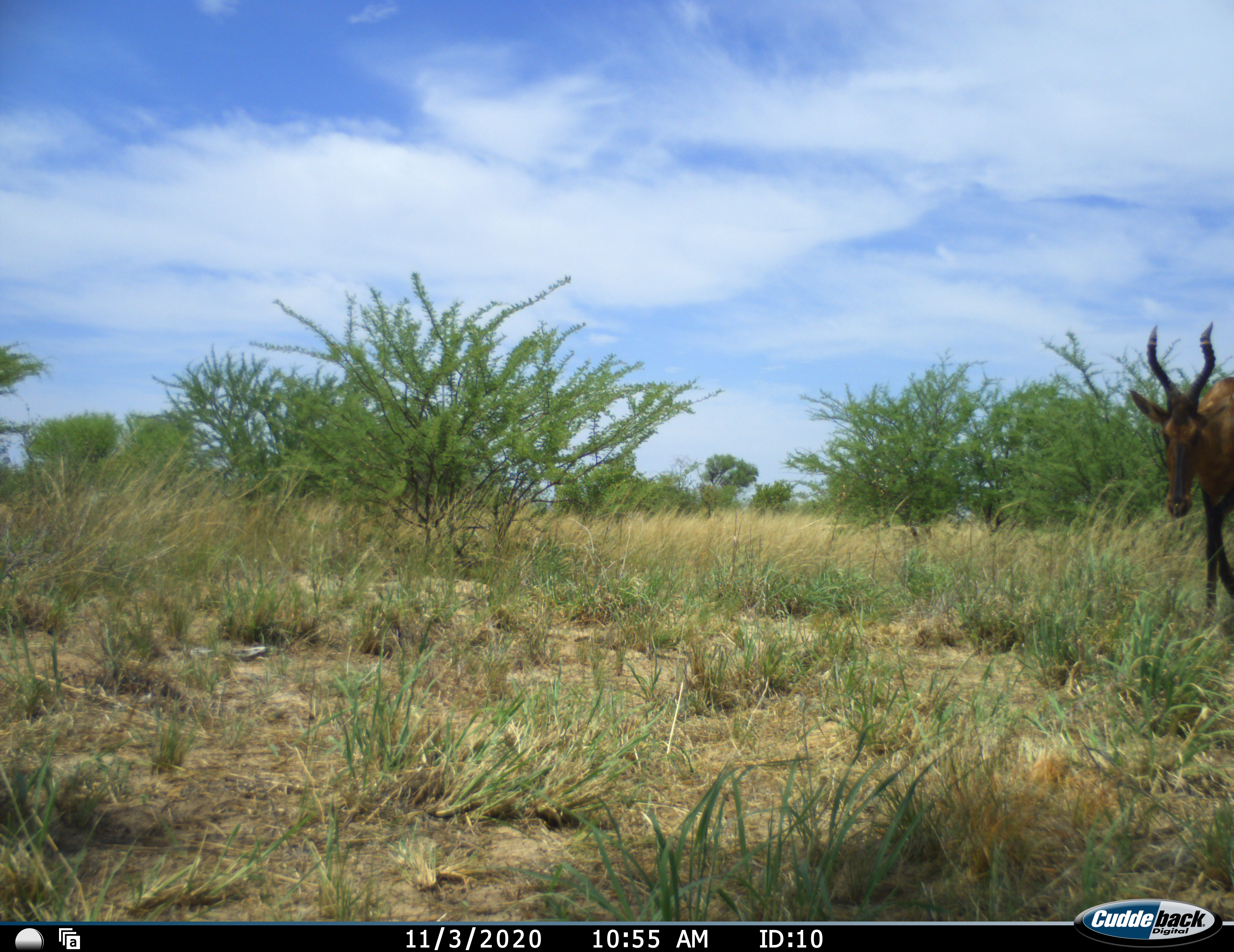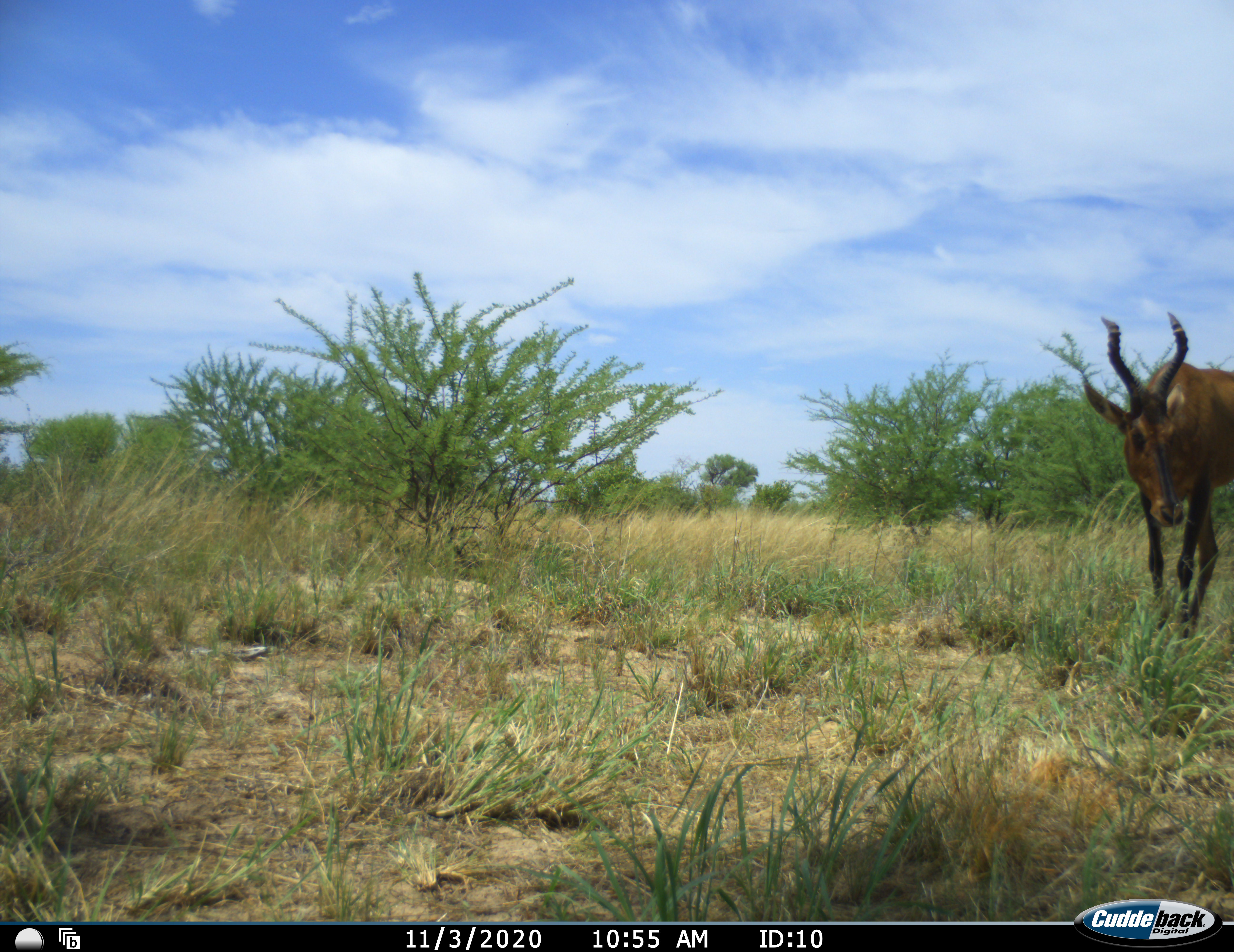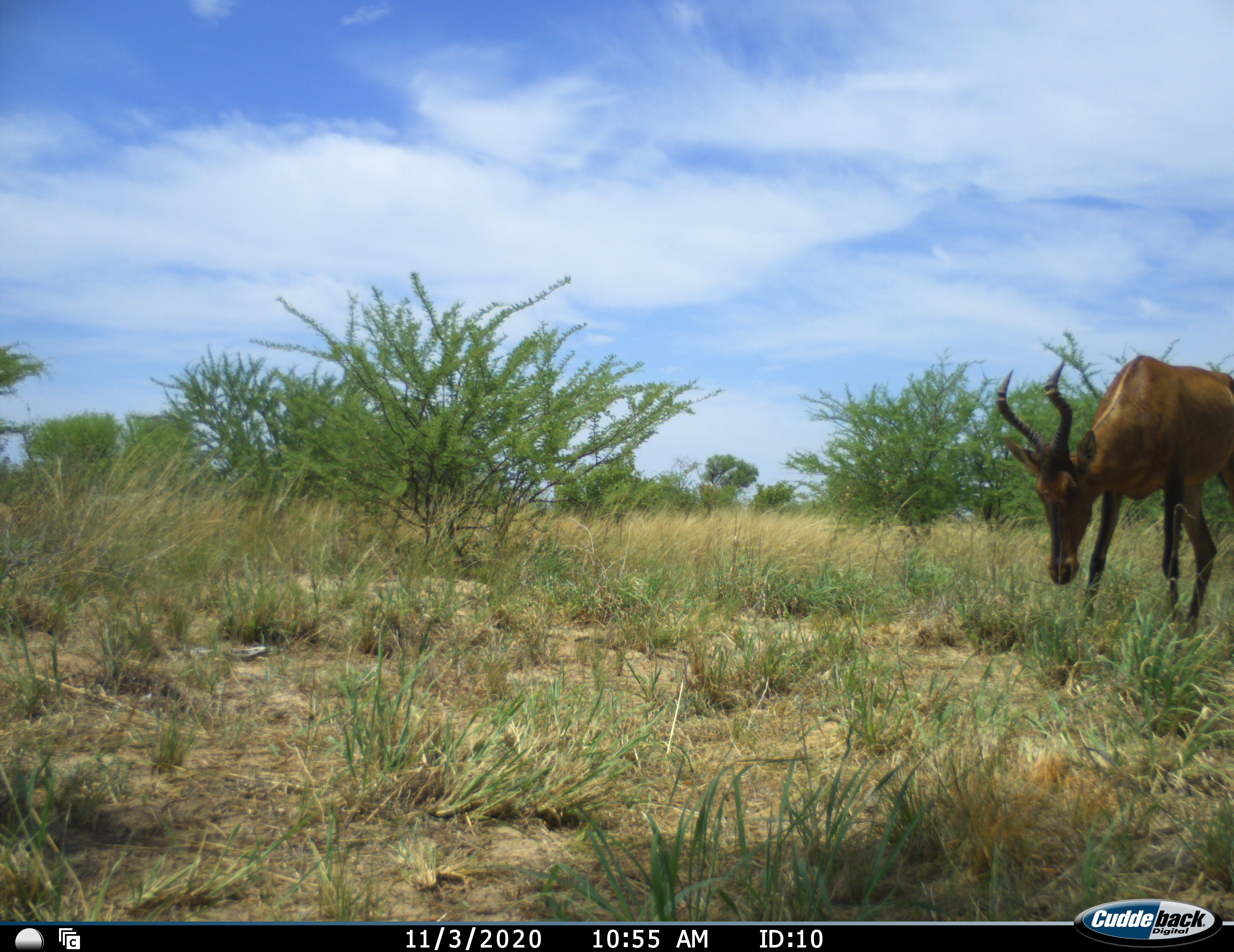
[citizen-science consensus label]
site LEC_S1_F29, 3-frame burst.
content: unidentified animal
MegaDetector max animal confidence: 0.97